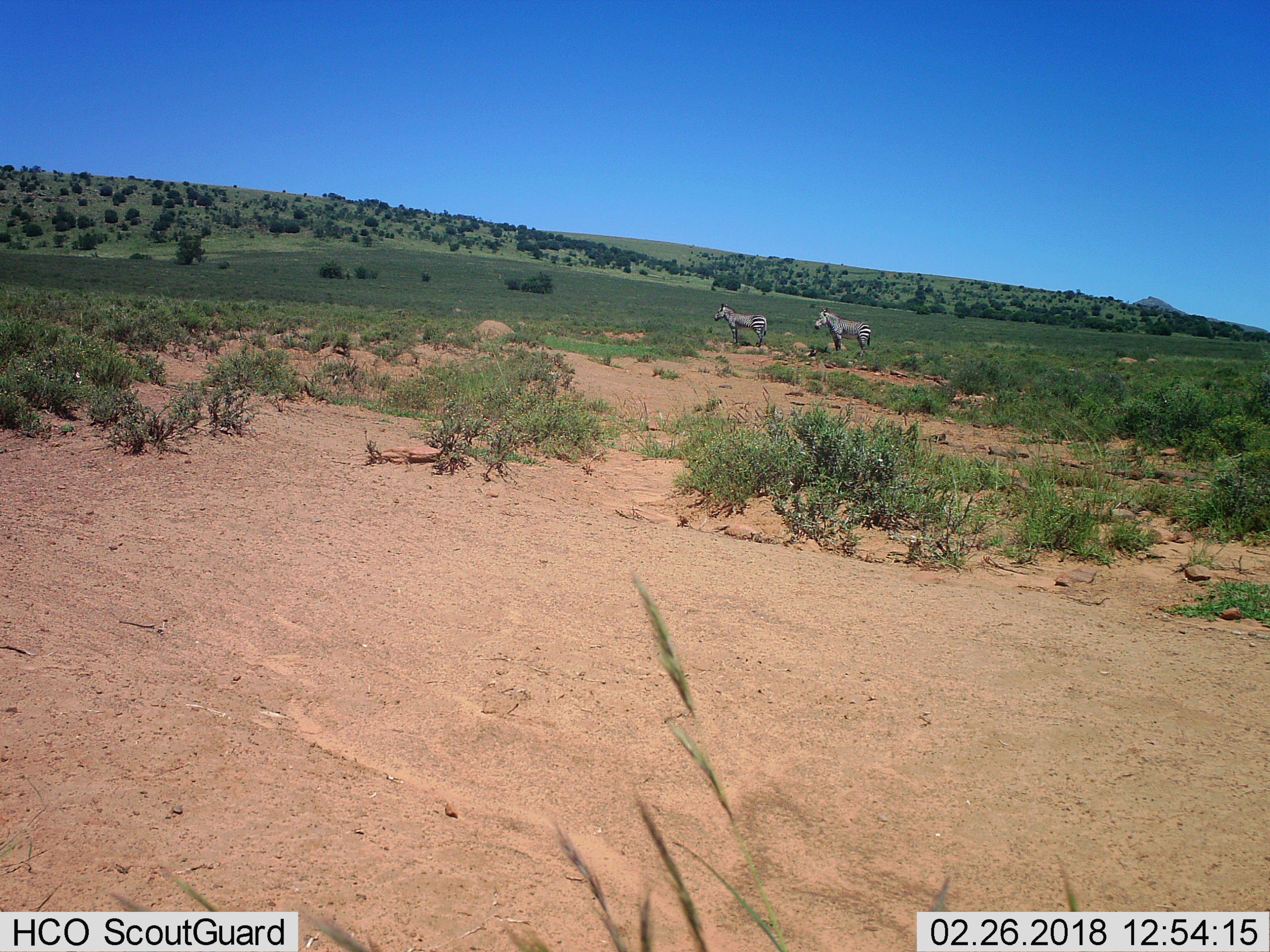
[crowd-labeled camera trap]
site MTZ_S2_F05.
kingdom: Animalia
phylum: Chordata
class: Mammalia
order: Perissodactyla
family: Equidae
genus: Equus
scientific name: Equus zebra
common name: mountain zebra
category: zebramountain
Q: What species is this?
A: Zebramountain (mountain zebra) (Equus zebra).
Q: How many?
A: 2.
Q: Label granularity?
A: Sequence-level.